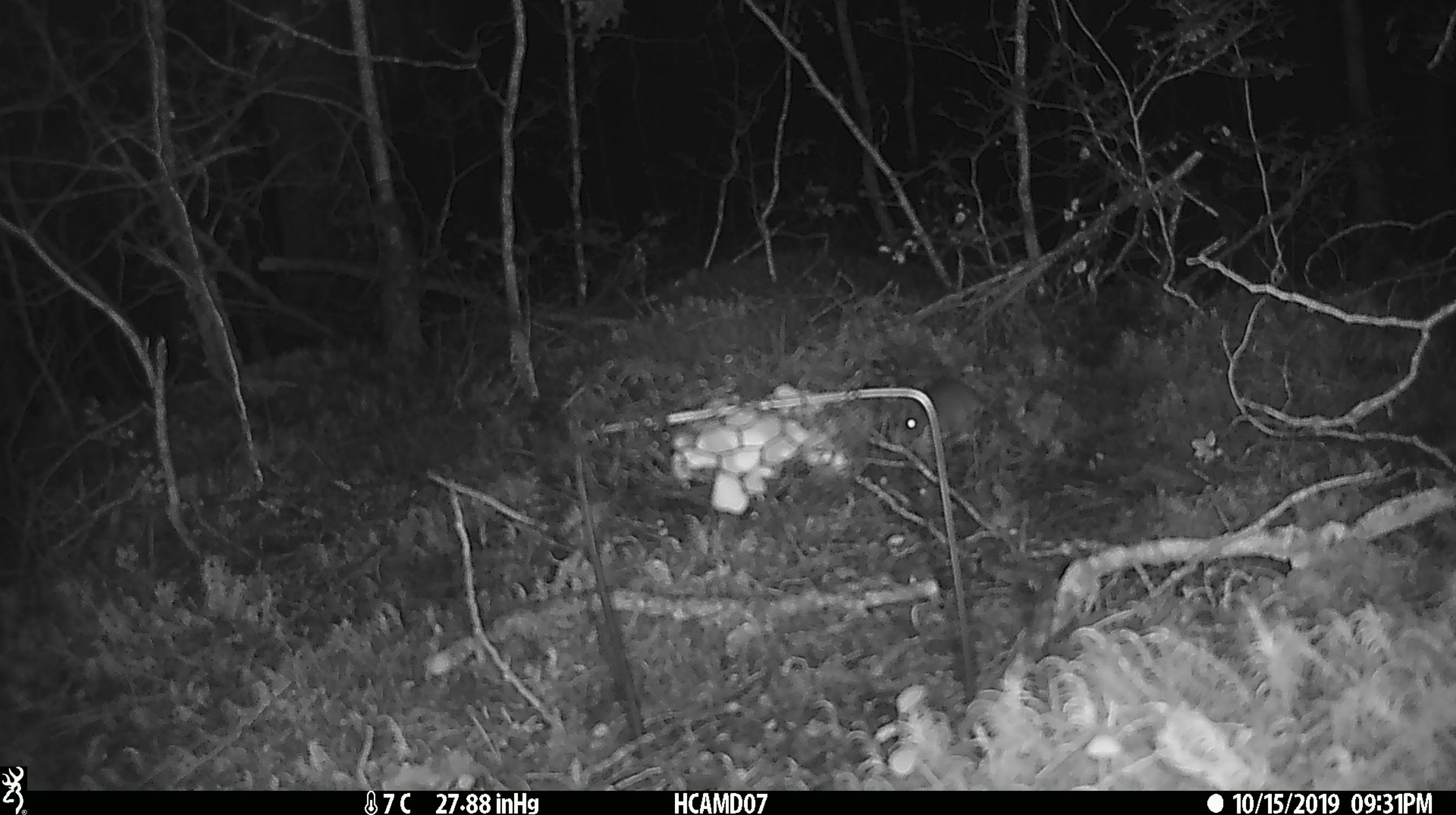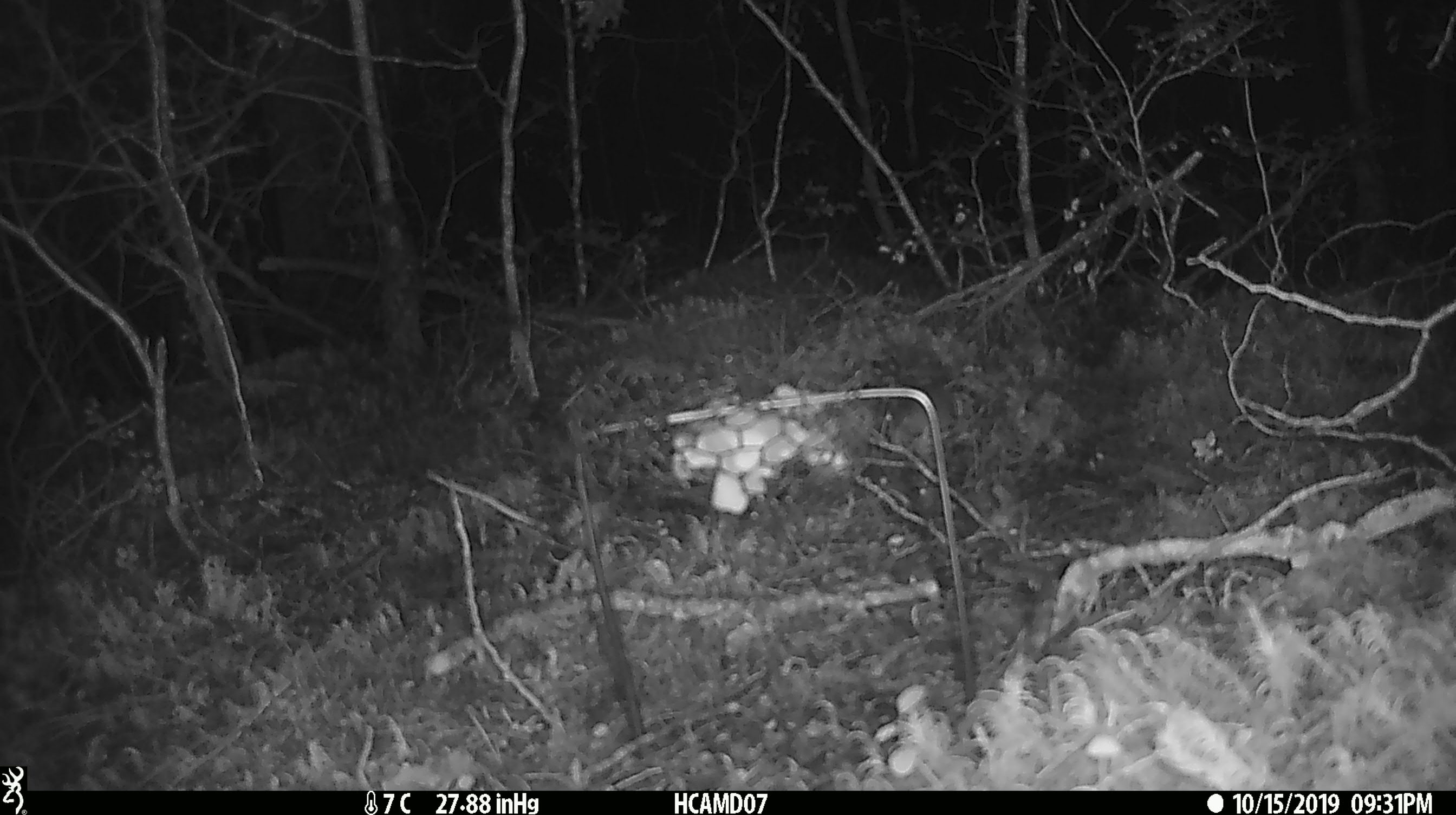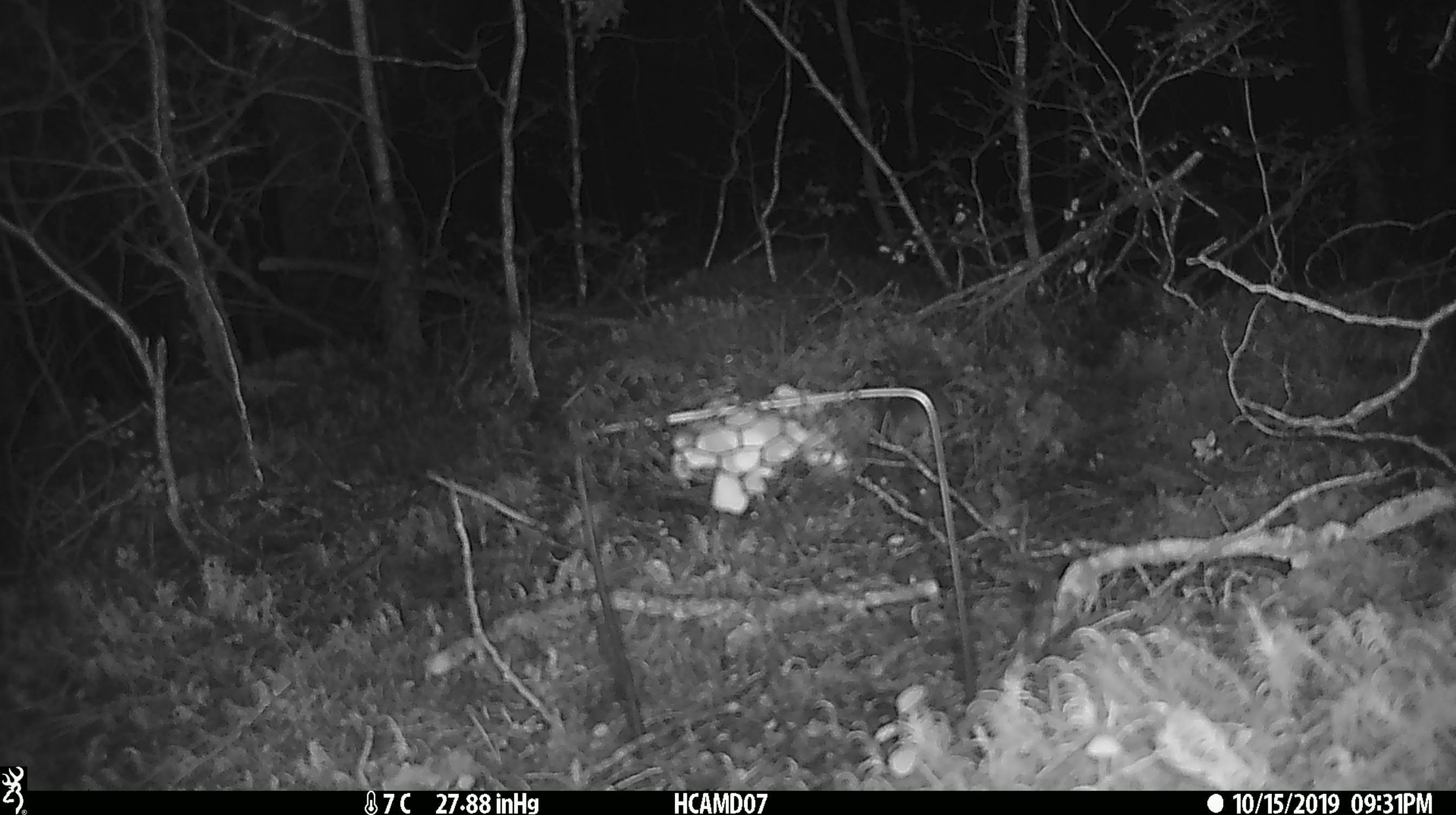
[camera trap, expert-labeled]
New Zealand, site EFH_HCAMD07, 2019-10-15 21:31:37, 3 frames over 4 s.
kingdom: Animalia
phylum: Chordata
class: Mammalia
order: Rodentia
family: Muridae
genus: Mus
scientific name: Mus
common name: mouse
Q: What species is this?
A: Mouse (Mus).